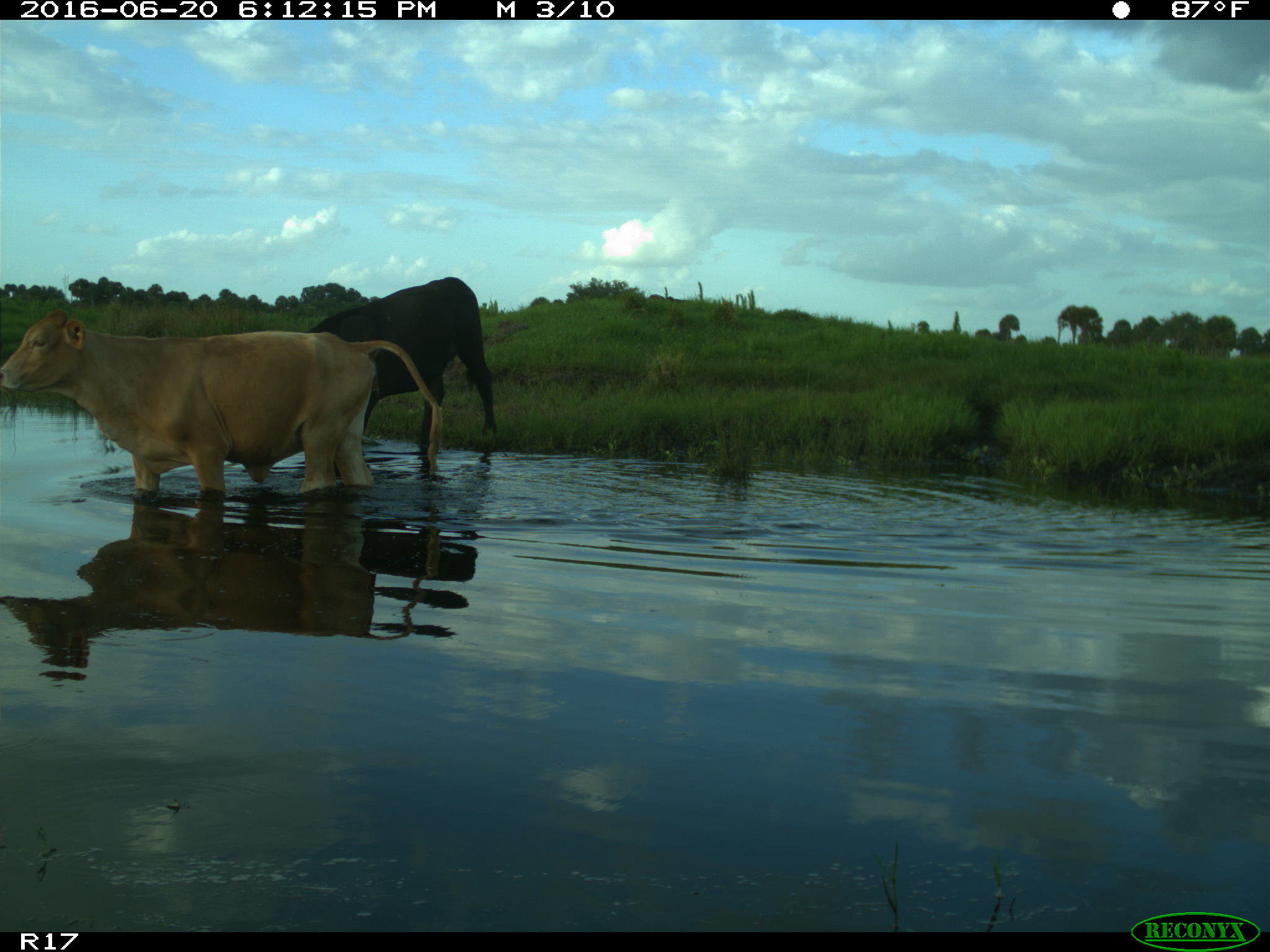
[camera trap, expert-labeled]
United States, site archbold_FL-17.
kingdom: Animalia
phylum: Chordata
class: Mammalia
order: Artiodactyla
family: Bovidae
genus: Bos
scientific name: Bos taurus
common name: domestic cow